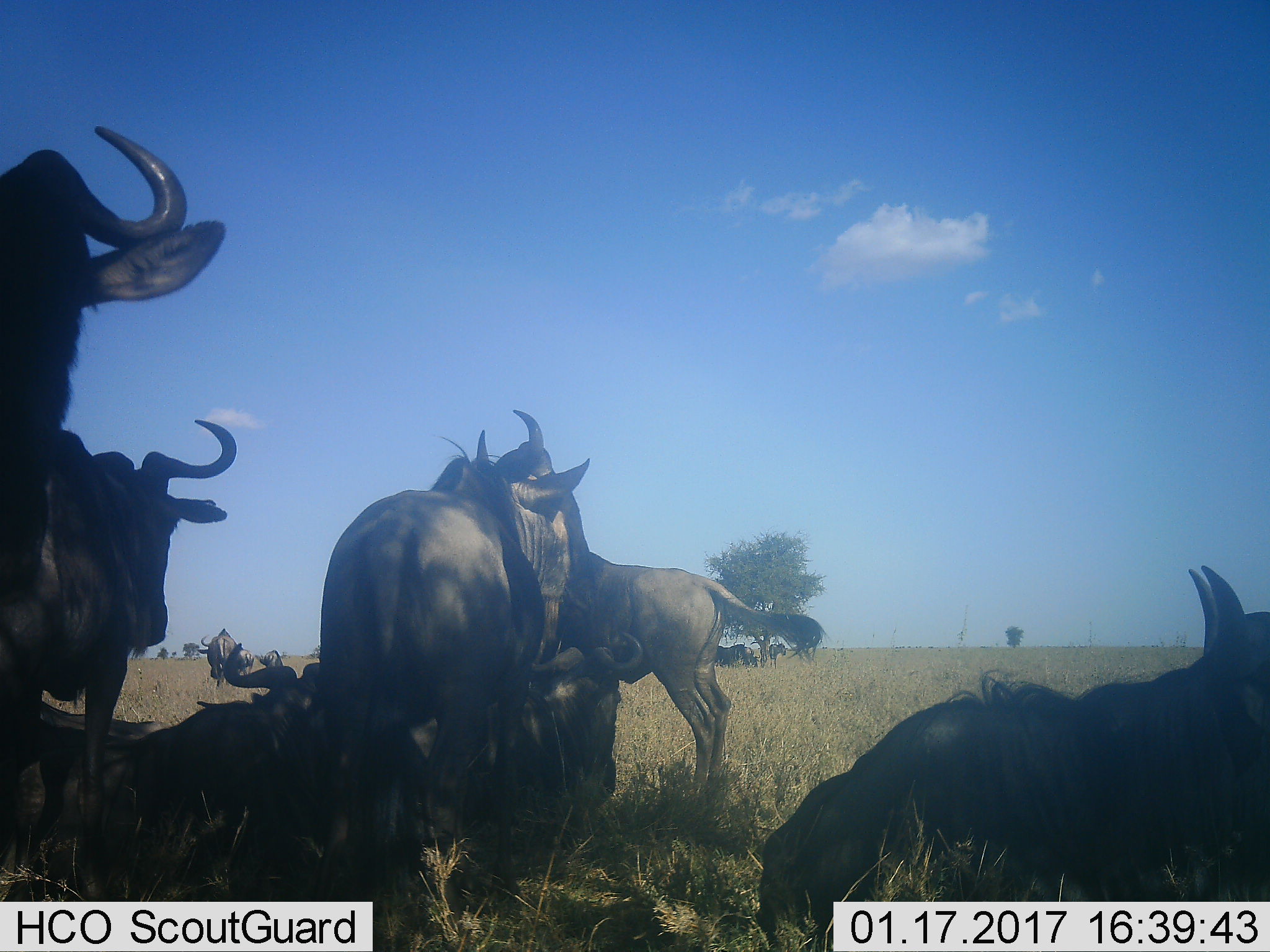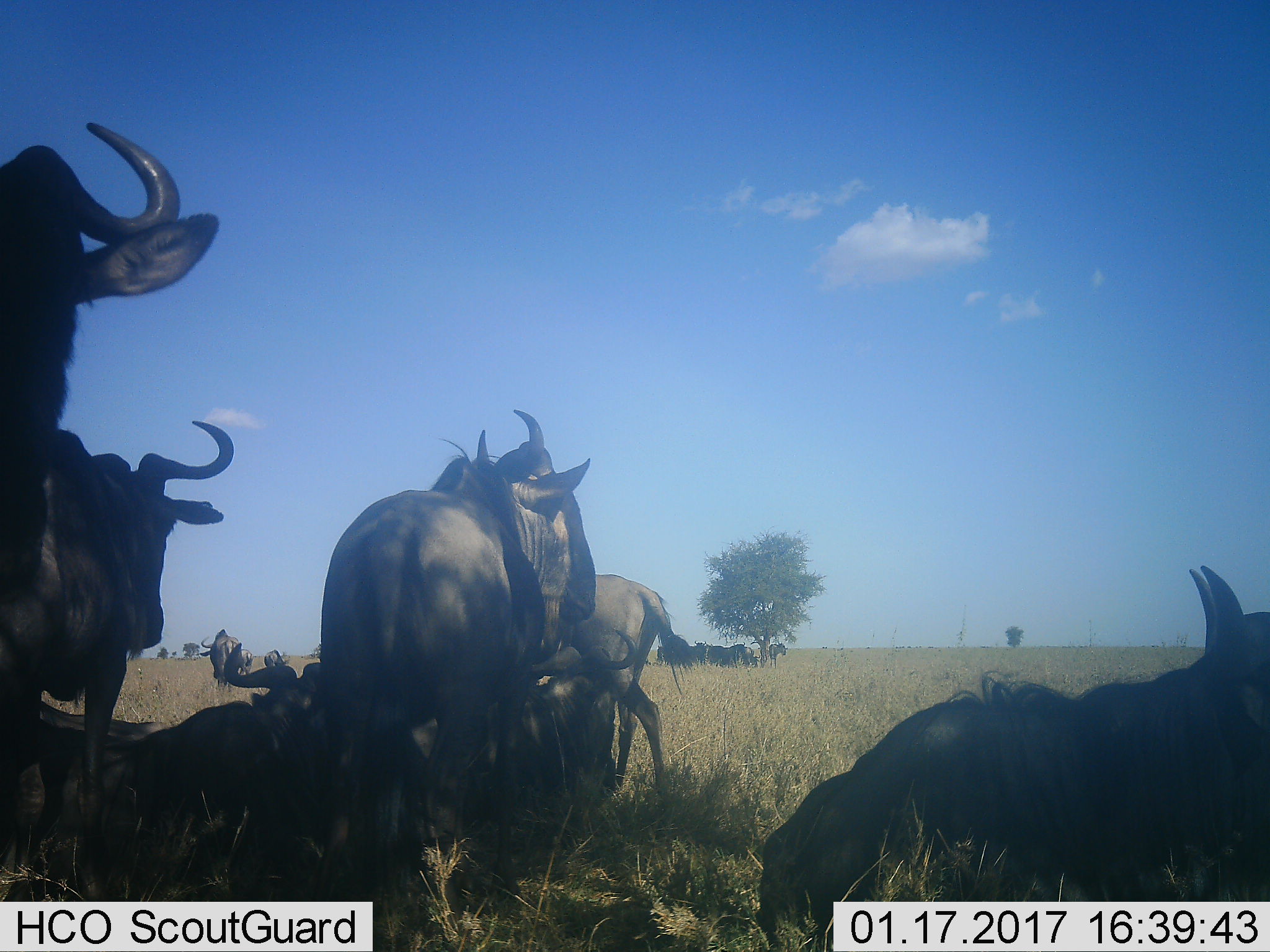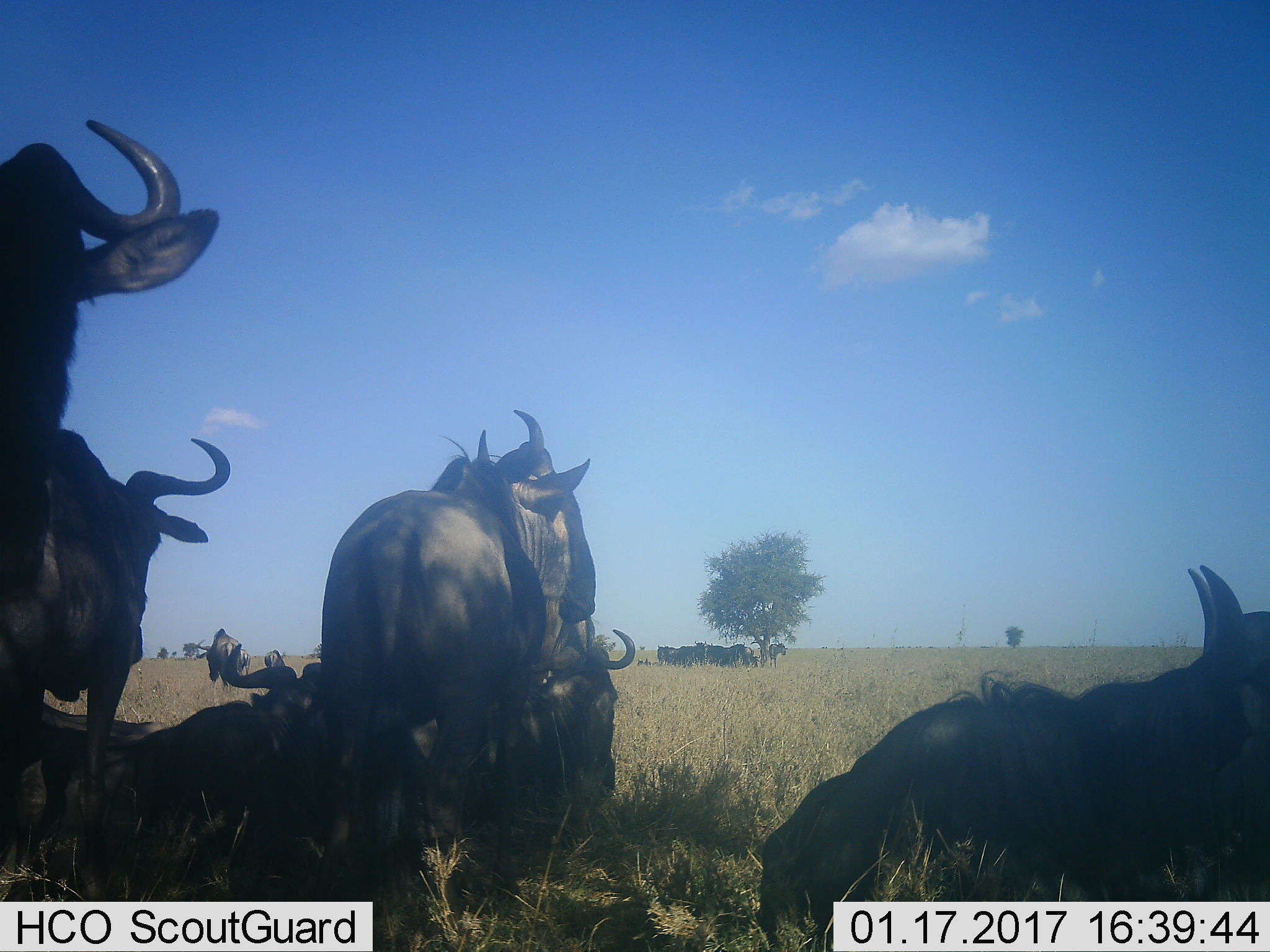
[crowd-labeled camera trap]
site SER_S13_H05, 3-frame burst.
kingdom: Animalia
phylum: Chordata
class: Mammalia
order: Artiodactyla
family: Bovidae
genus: Connochaetes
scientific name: Connochaetes taurinus taurinus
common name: blue wildebeest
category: wildebeestblue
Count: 10.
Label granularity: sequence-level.